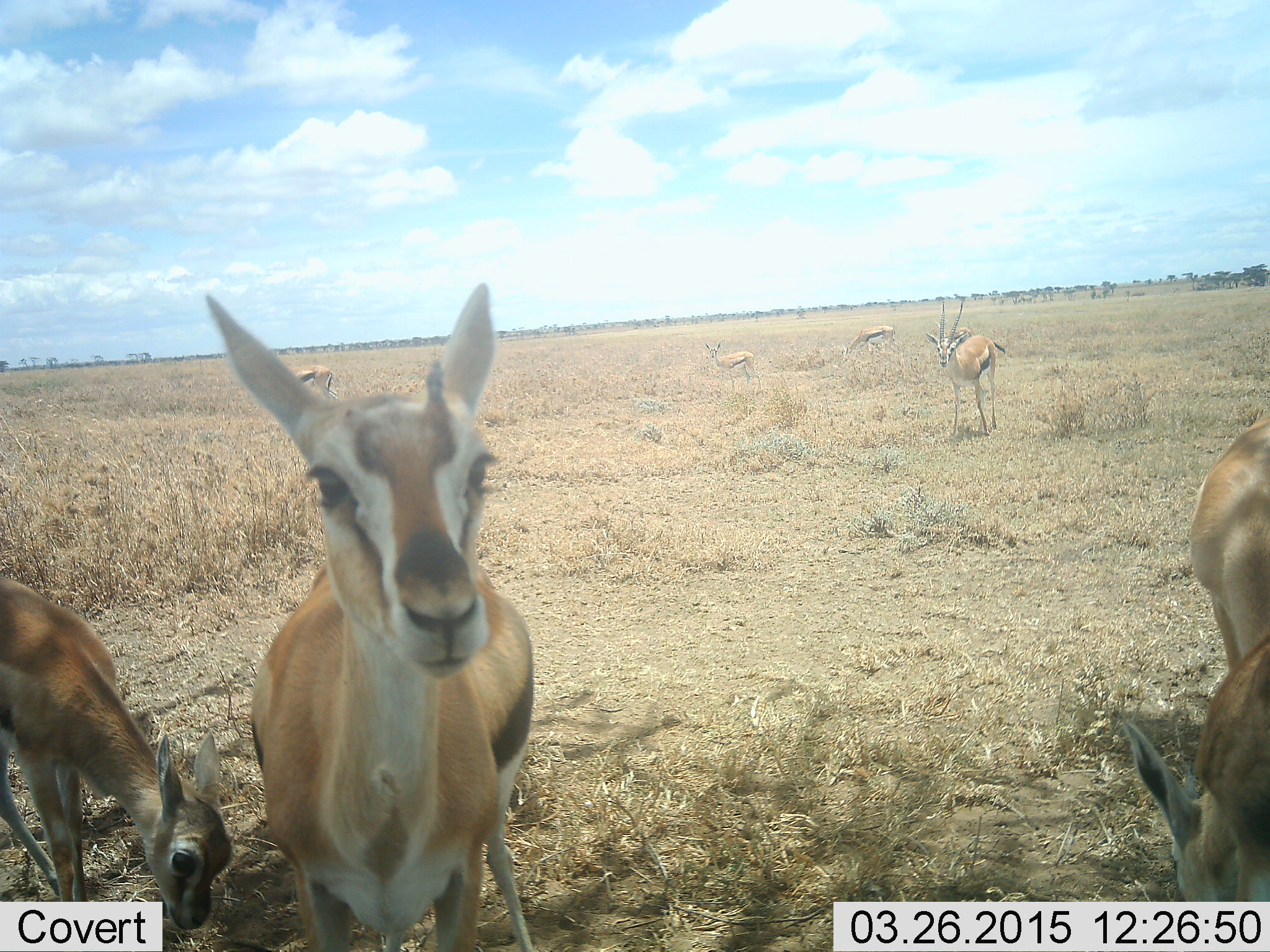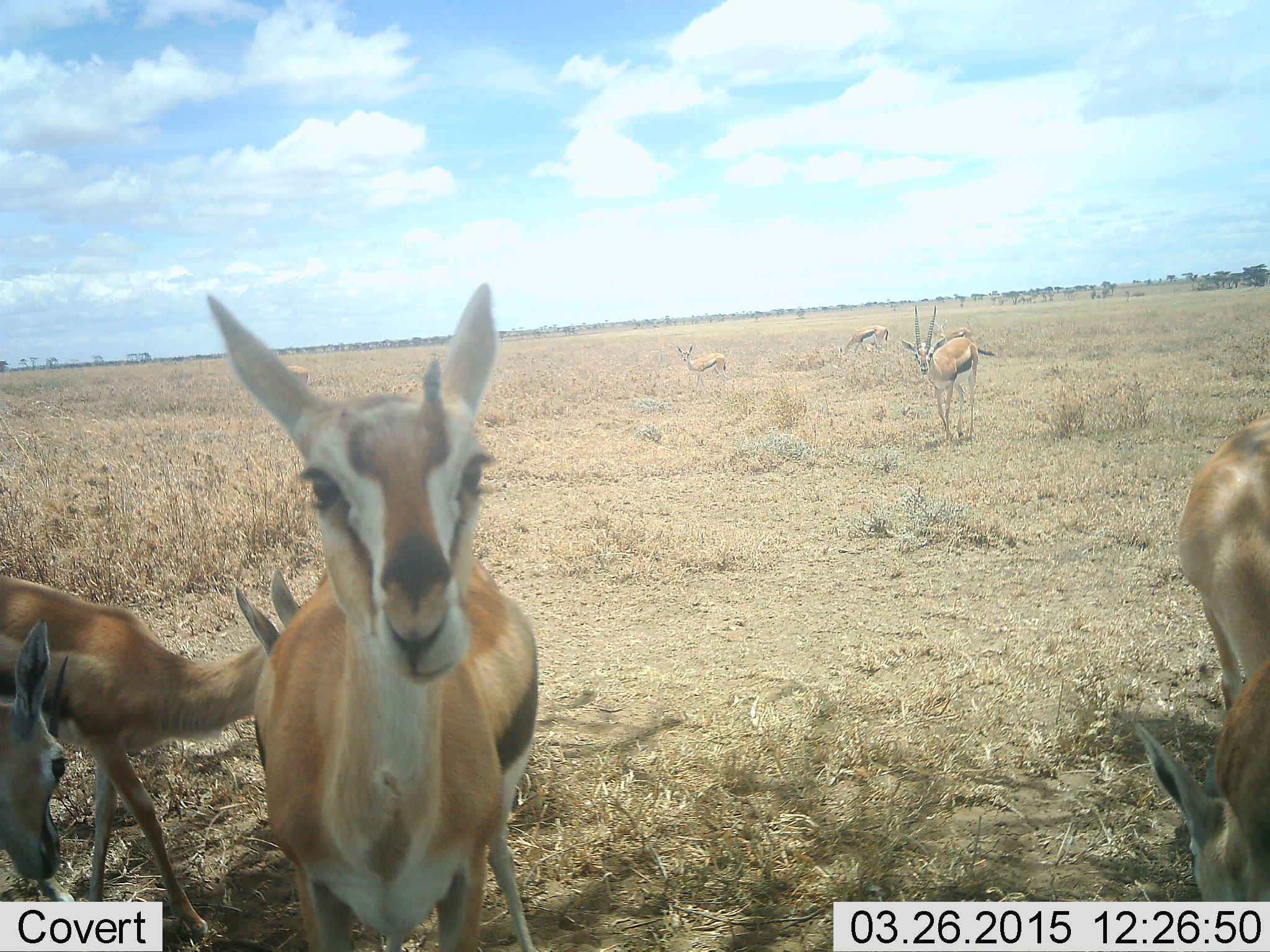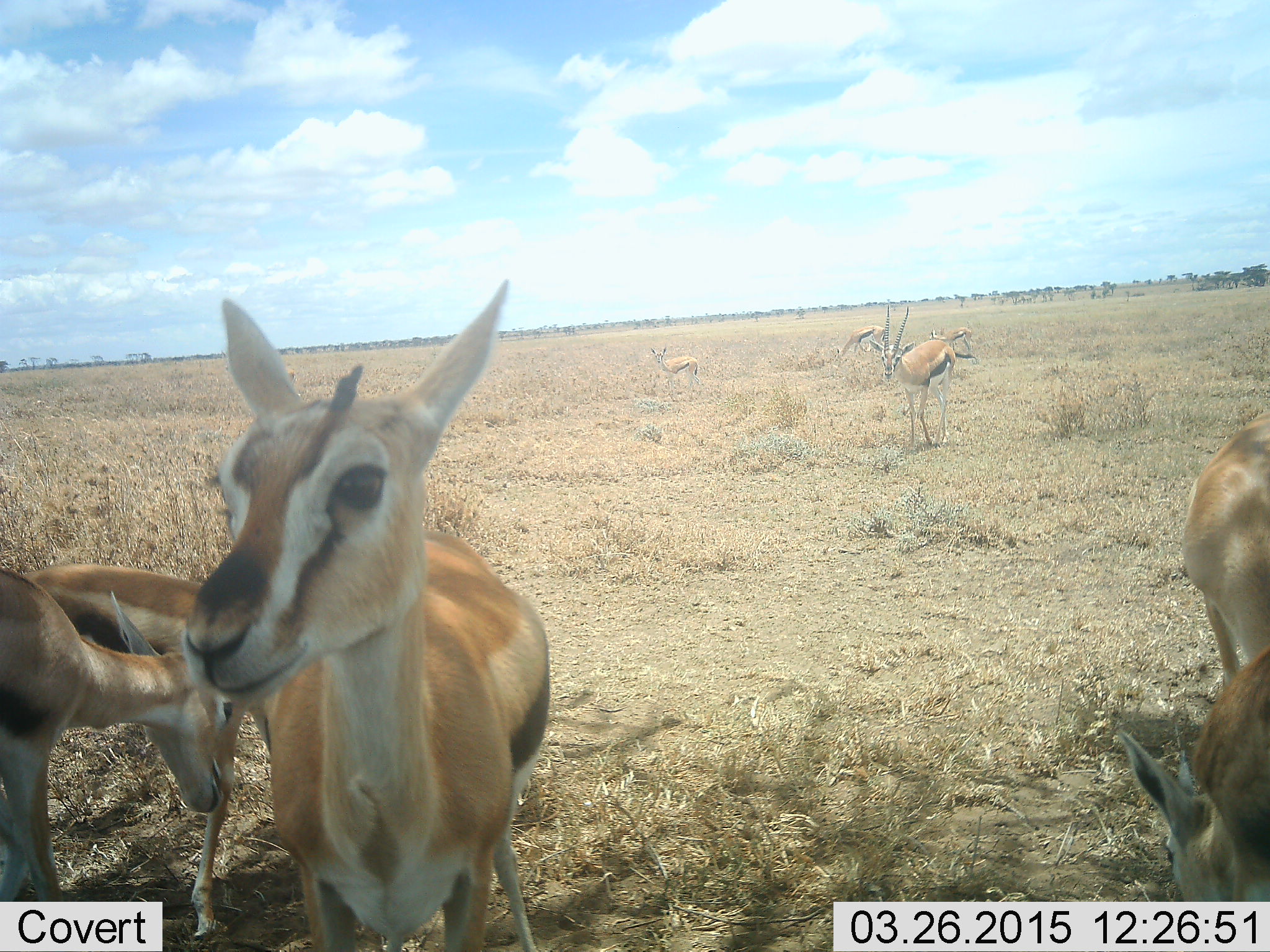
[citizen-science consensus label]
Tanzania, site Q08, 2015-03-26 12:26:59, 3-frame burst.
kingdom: Animalia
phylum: Chordata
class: Mammalia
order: Artiodactyla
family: Bovidae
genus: Eudorcas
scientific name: Eudorcas thomsonii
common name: thomson's gazelle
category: gazellethomsons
Gazellethomsons (thomson's gazelle) (Eudorcas thomsonii), count 8. Behavior (volunteer vote fractions): standing 70%, resting 10%, moving 60%, interacting 10%. Young present (vote fraction): 20%. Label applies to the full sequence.